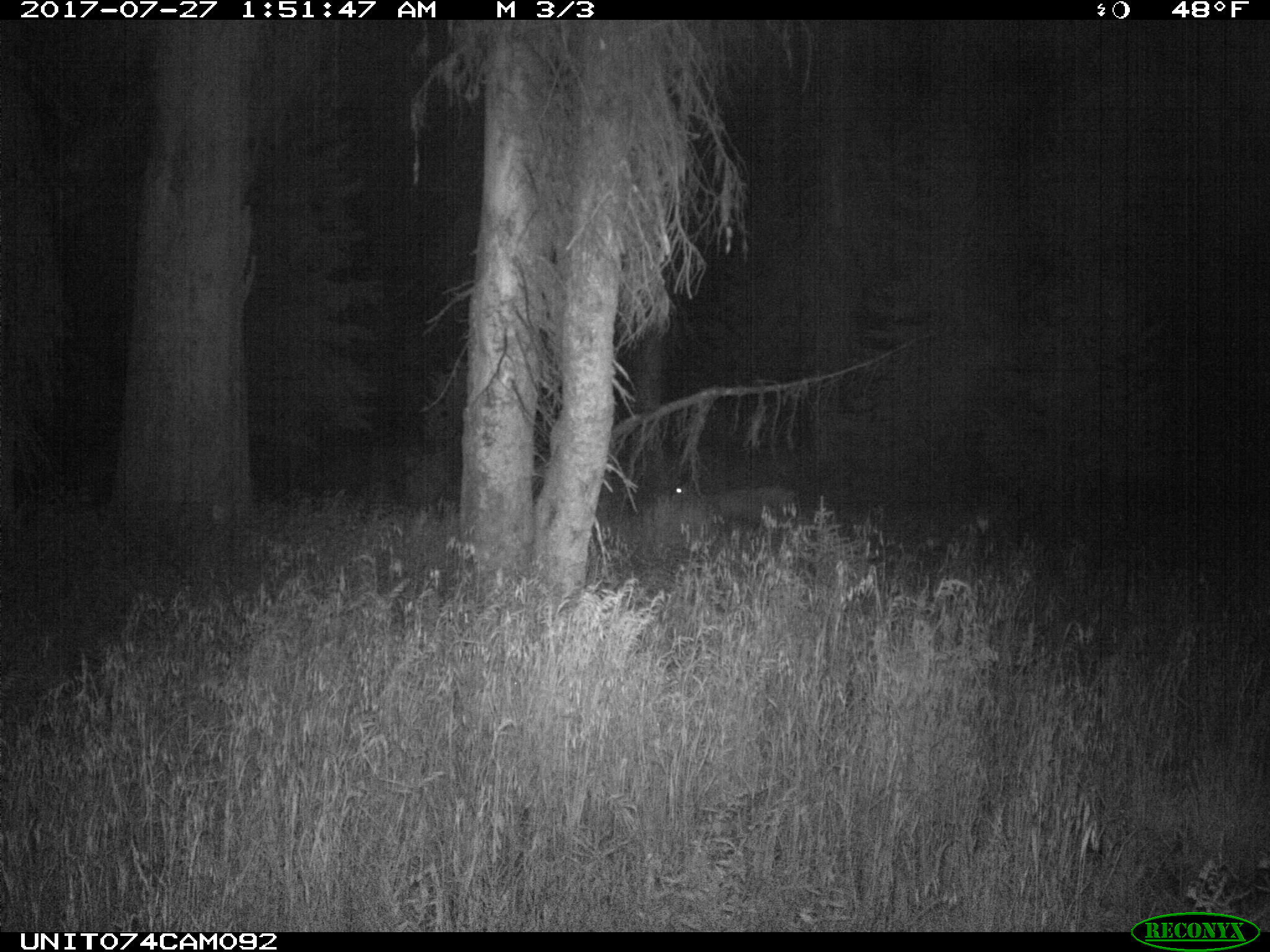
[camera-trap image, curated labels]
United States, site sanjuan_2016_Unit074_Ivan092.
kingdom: Animalia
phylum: Chordata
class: Mammalia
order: Artiodactyla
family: Cervidae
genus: Odocoileus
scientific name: Odocoileus hemionus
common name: mule deer